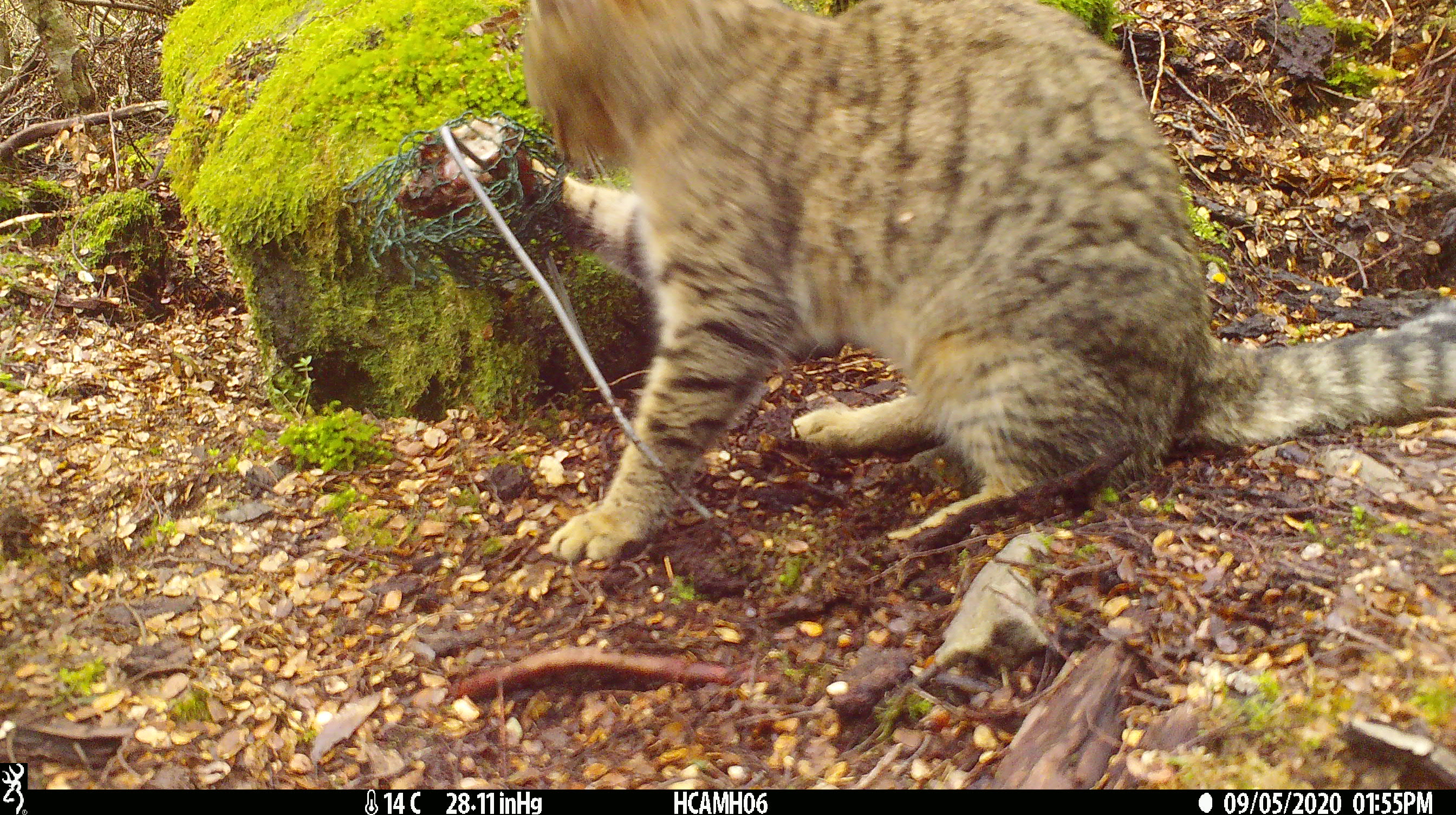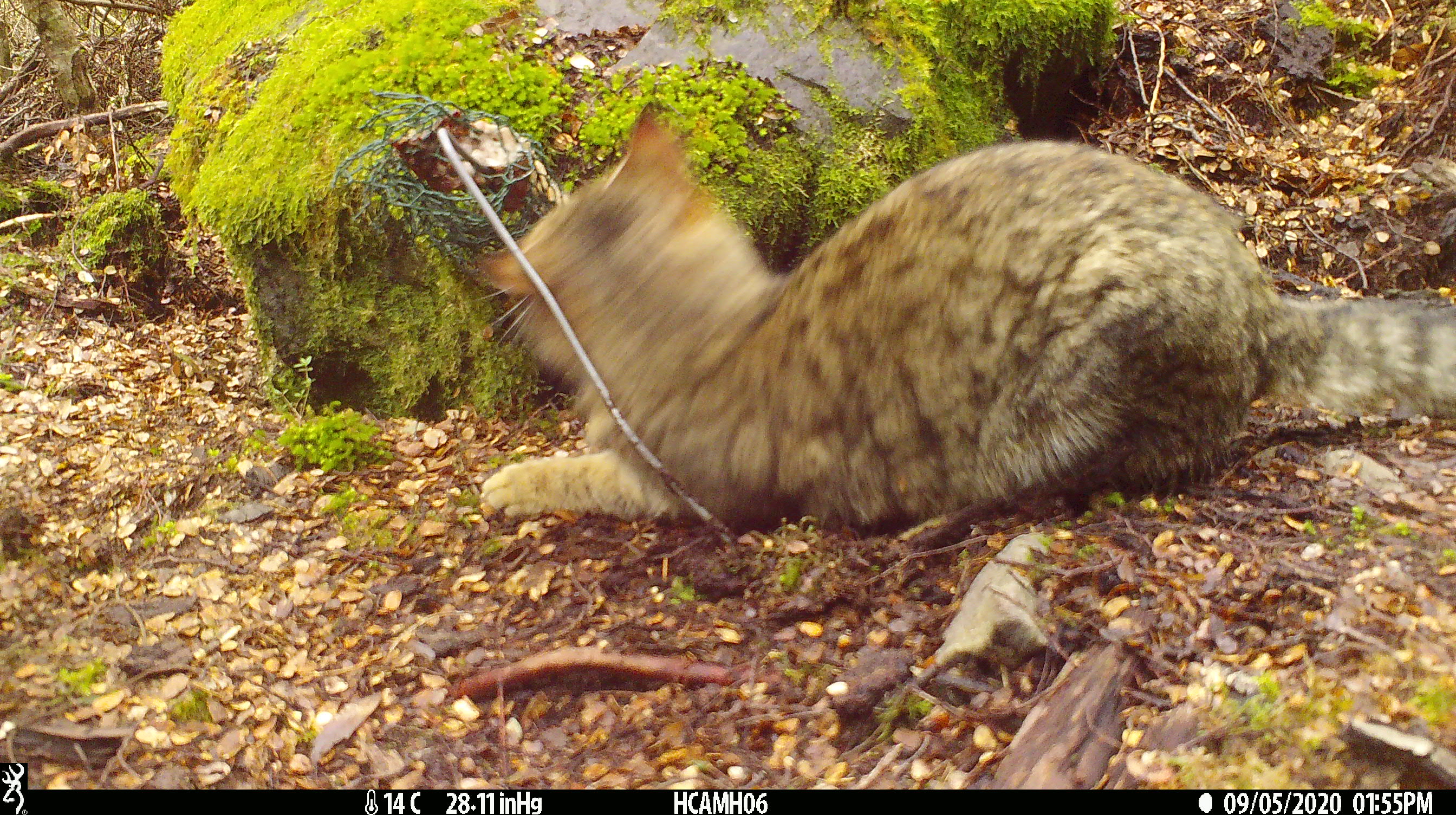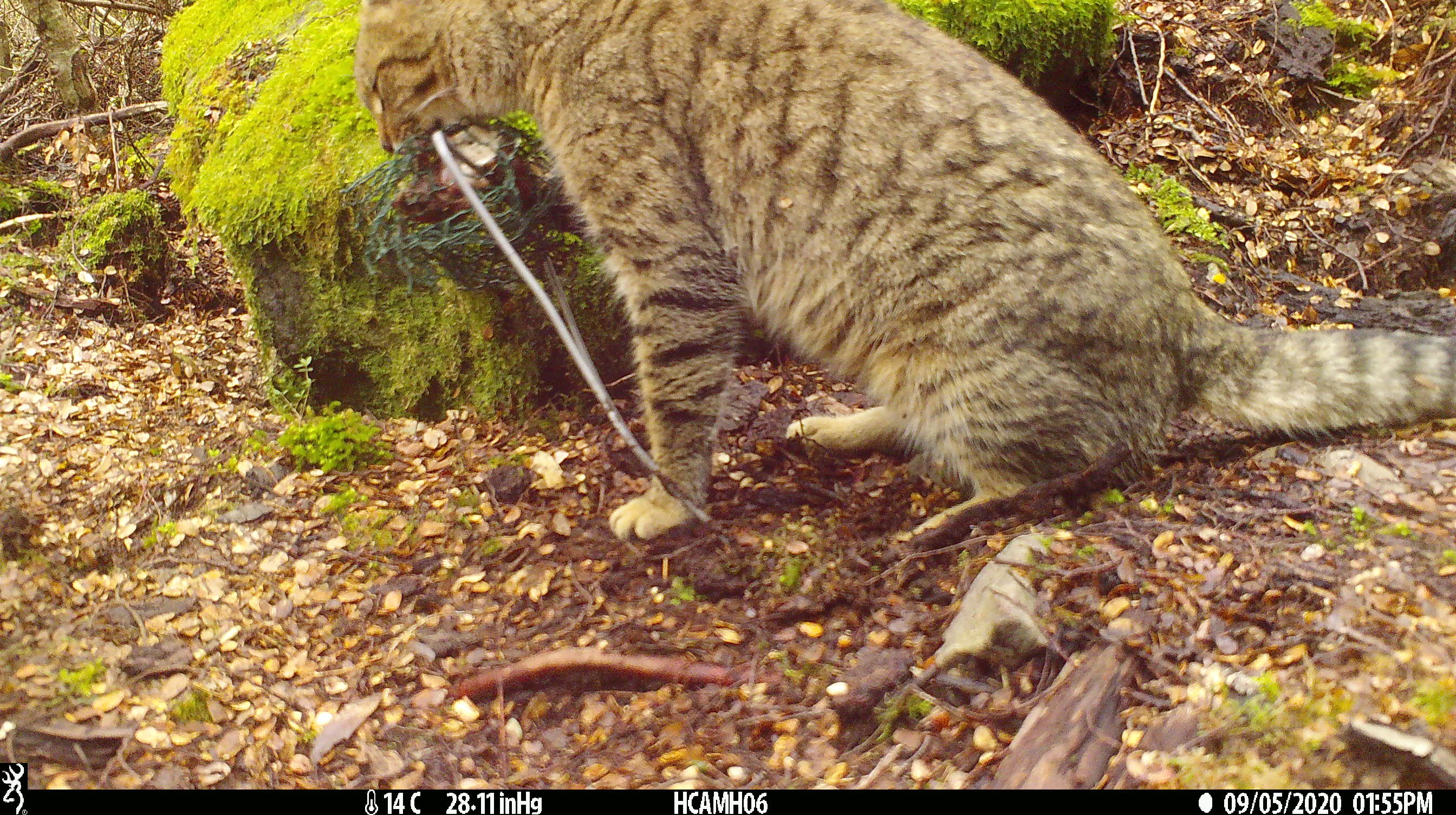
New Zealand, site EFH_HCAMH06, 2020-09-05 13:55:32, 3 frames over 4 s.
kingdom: Animalia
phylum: Chordata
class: Mammalia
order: Carnivora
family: Felidae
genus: Felis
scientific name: Felis catus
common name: domestic cat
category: cat